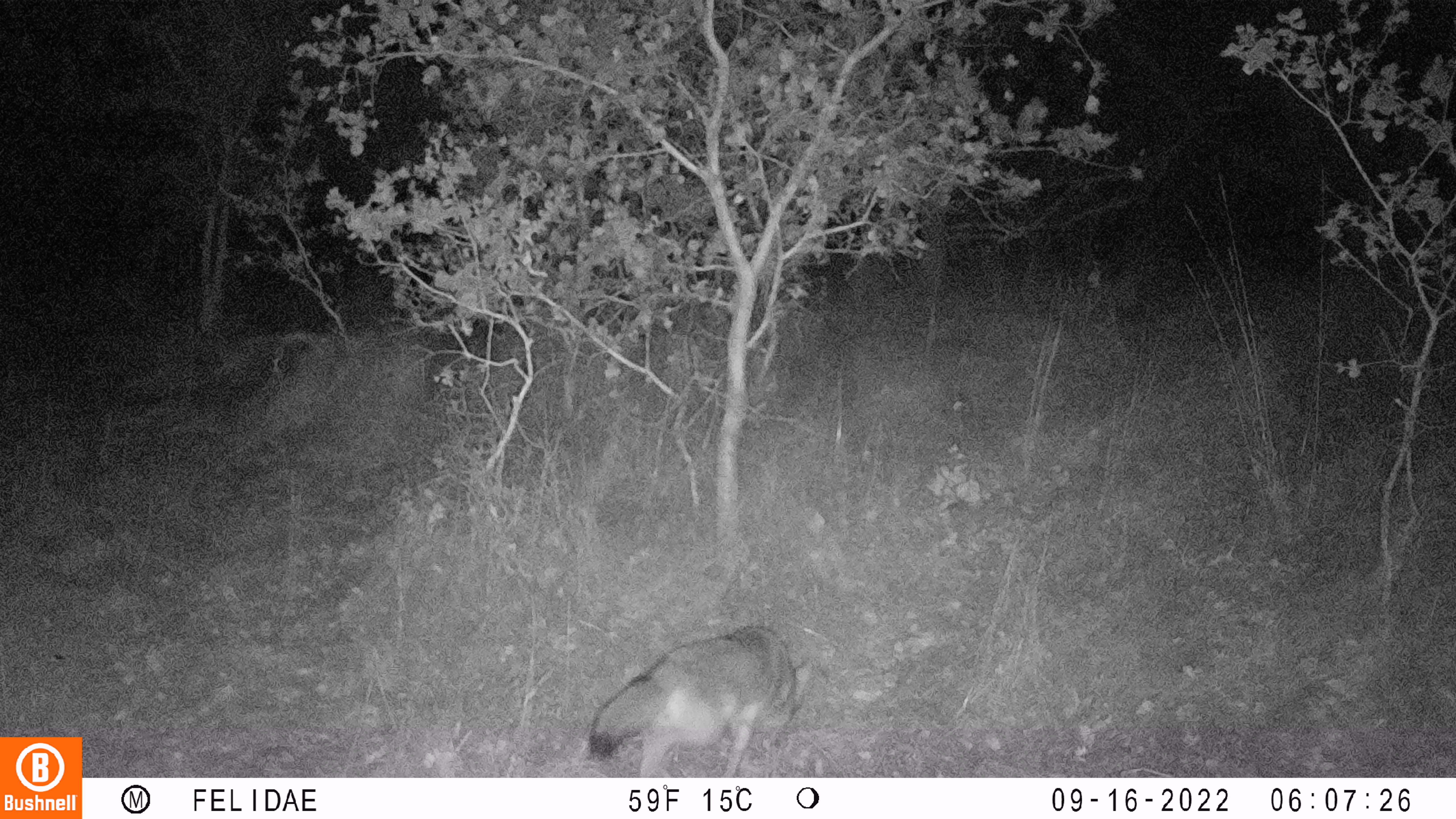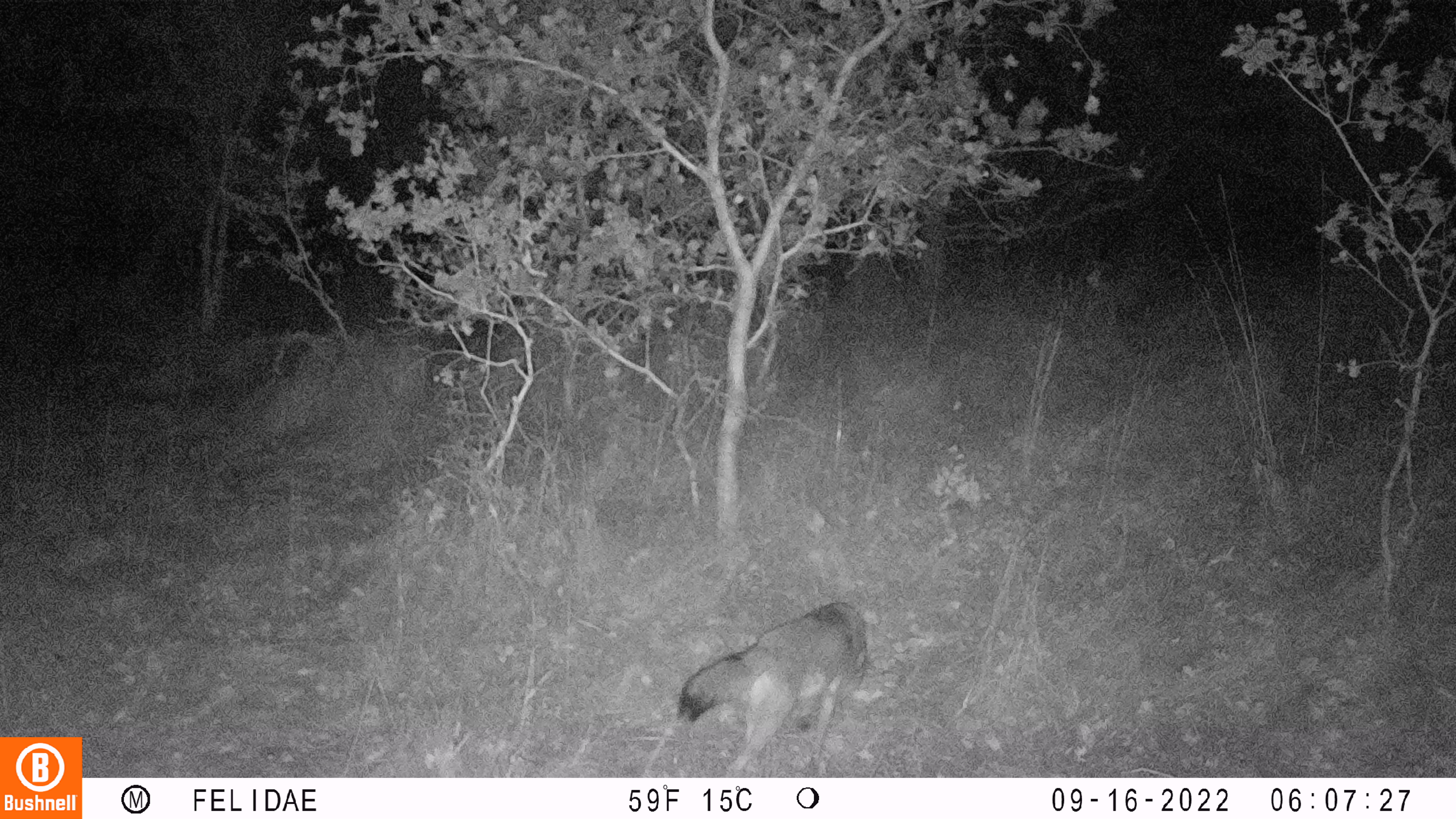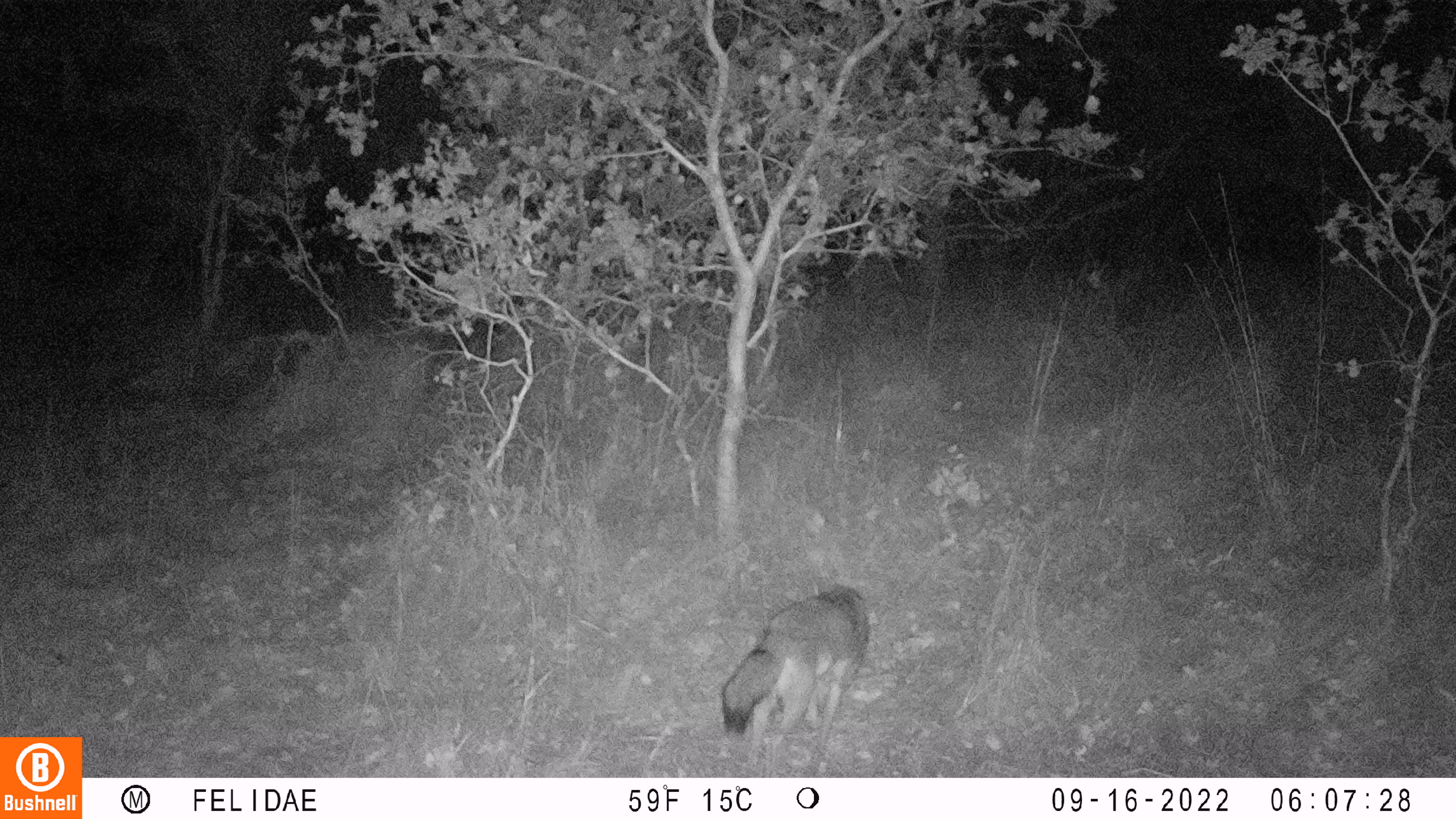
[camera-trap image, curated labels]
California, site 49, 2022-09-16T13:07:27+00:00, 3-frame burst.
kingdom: Animalia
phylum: Chordata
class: Mammalia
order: Carnivora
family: Canidae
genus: Canis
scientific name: Canis latrans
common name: coyote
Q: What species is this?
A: Coyote (Canis latrans).